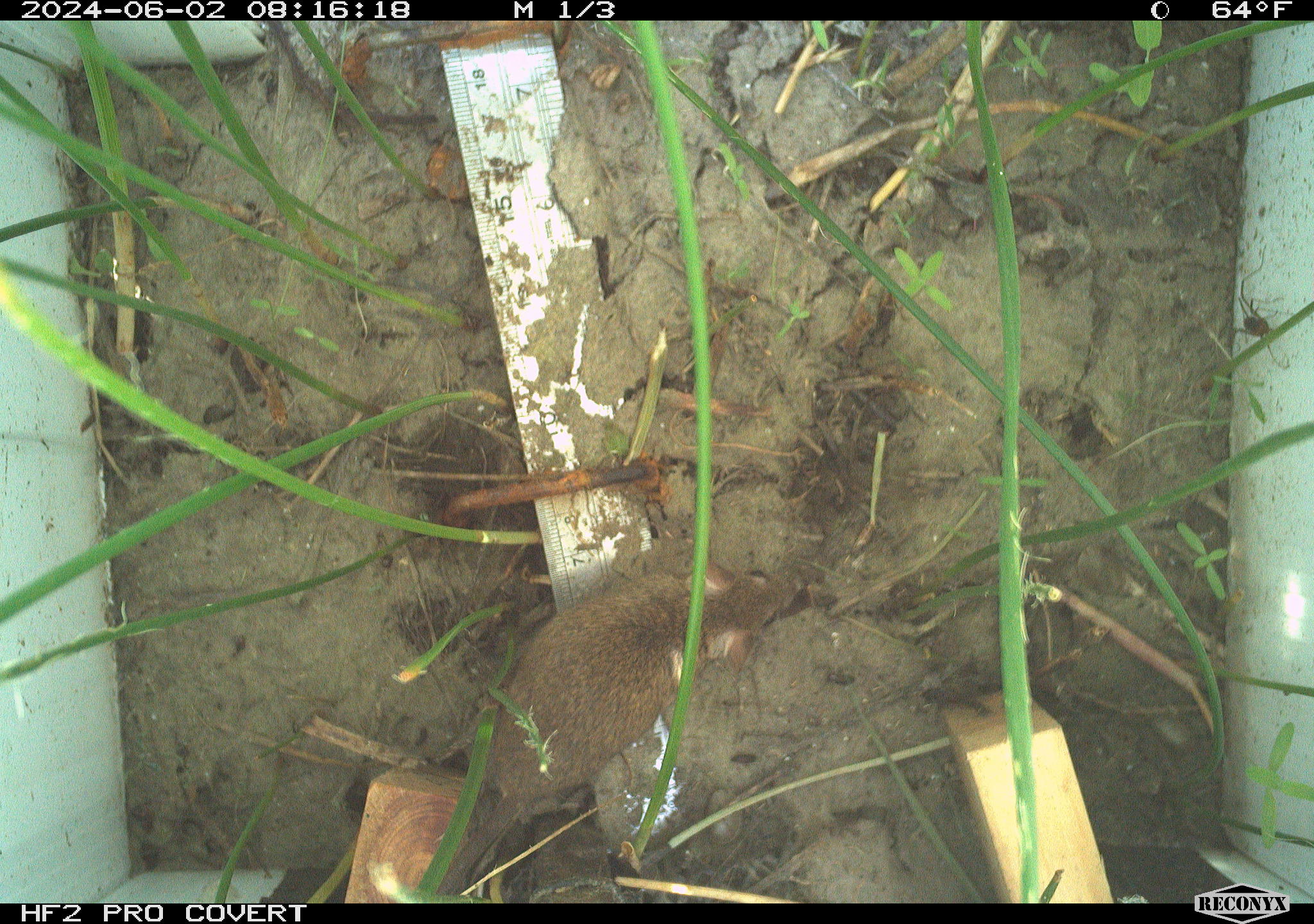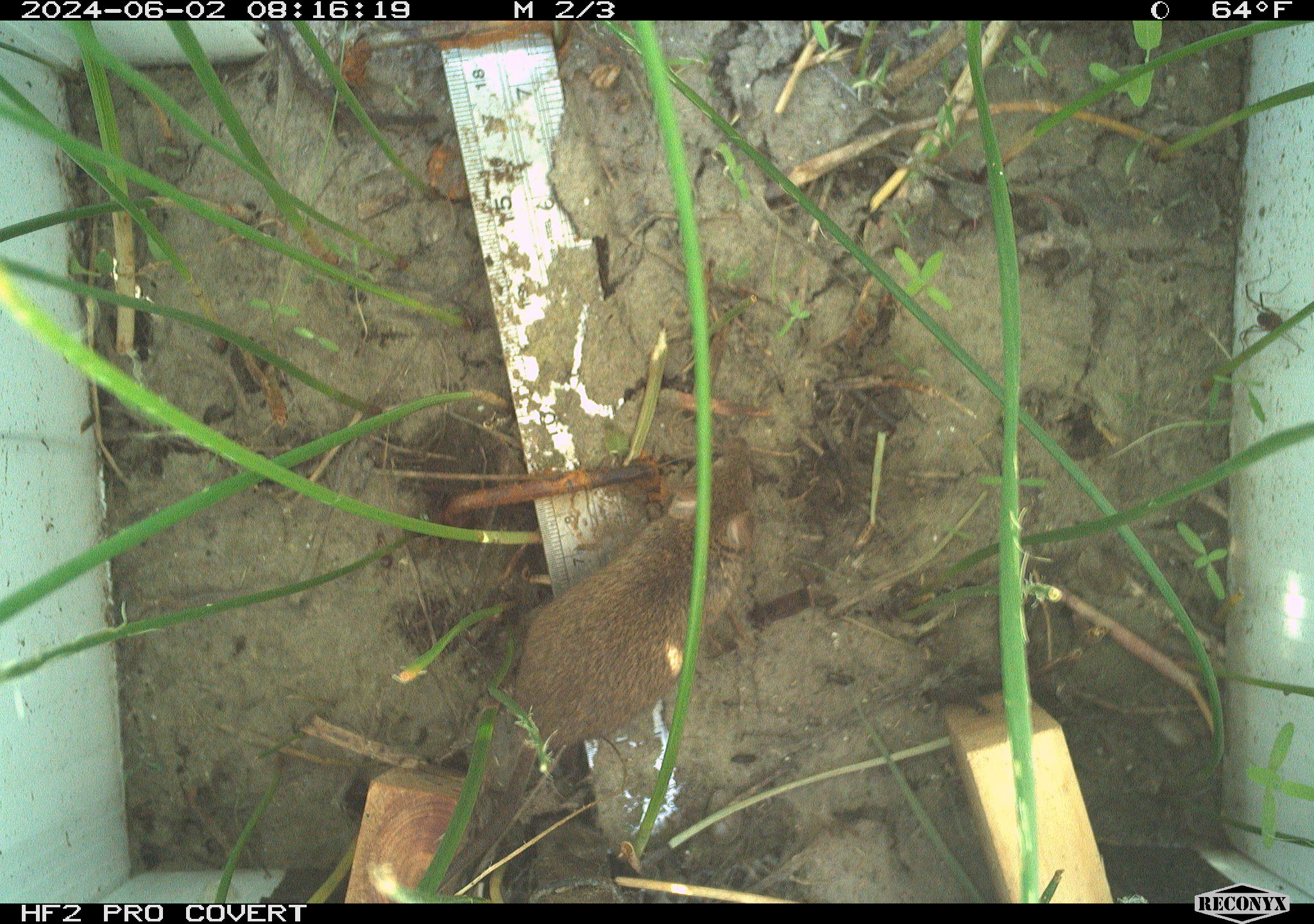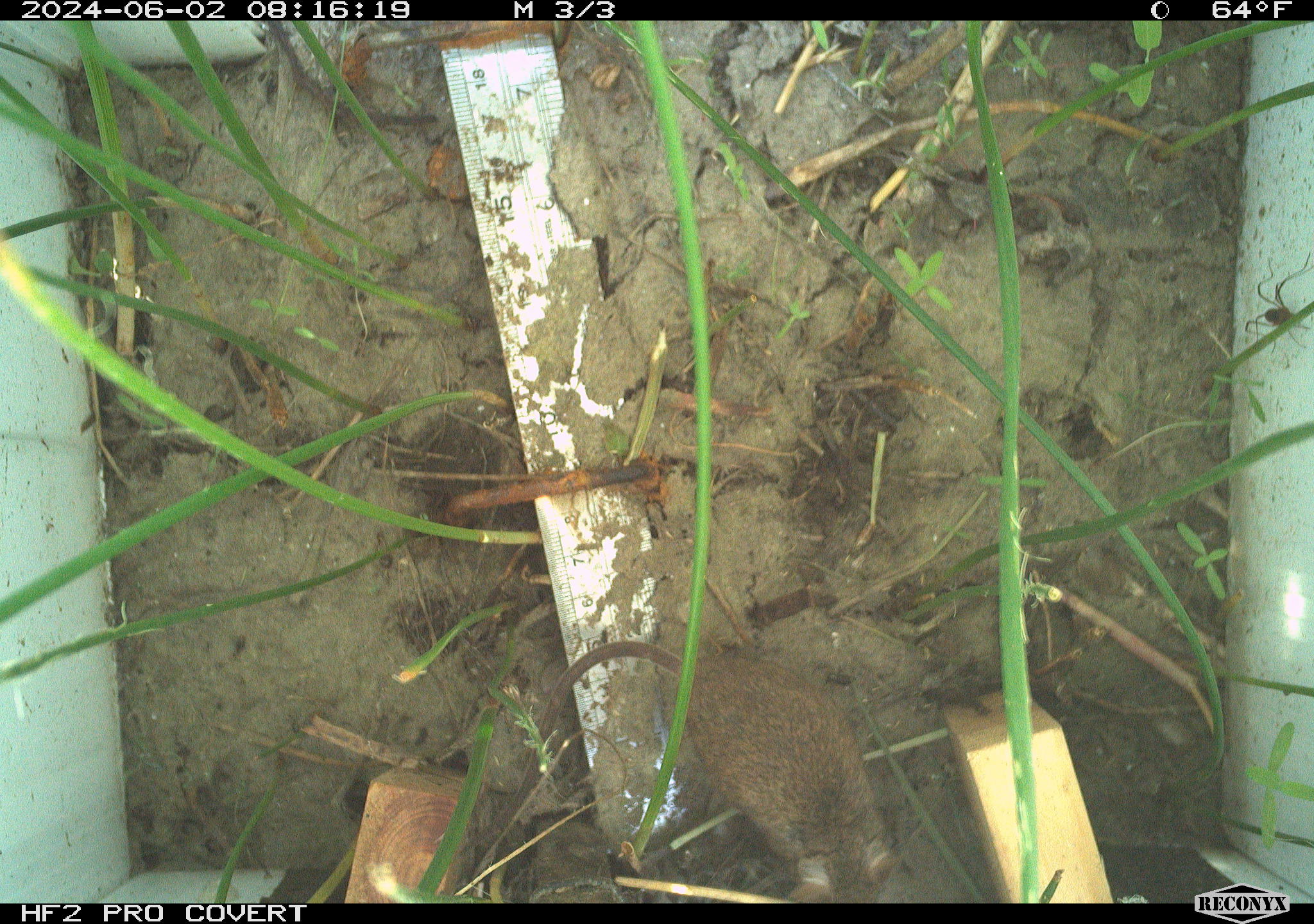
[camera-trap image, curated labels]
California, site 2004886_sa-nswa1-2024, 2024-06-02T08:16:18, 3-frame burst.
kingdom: Animalia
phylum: Chordata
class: Mammalia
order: Rodentia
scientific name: Rodentia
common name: rodent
Rodent (Rodentia).